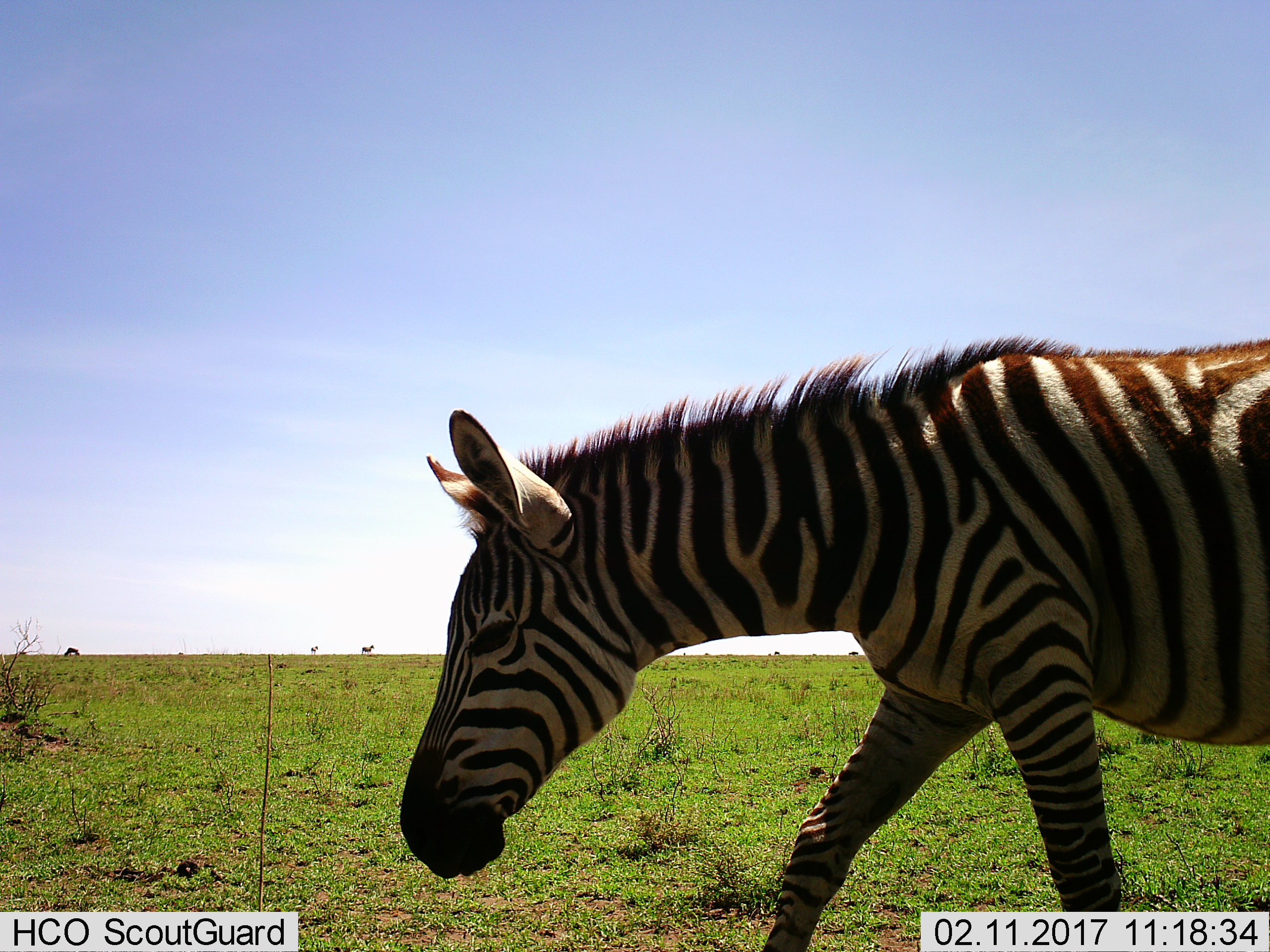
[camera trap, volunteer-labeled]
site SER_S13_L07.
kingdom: Animalia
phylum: Chordata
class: Mammalia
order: Perissodactyla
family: Equidae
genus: Equus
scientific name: Equus quagga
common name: plains zebra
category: zebraplains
Zebraplains (plains zebra) (Equus quagga), count 1. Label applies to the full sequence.